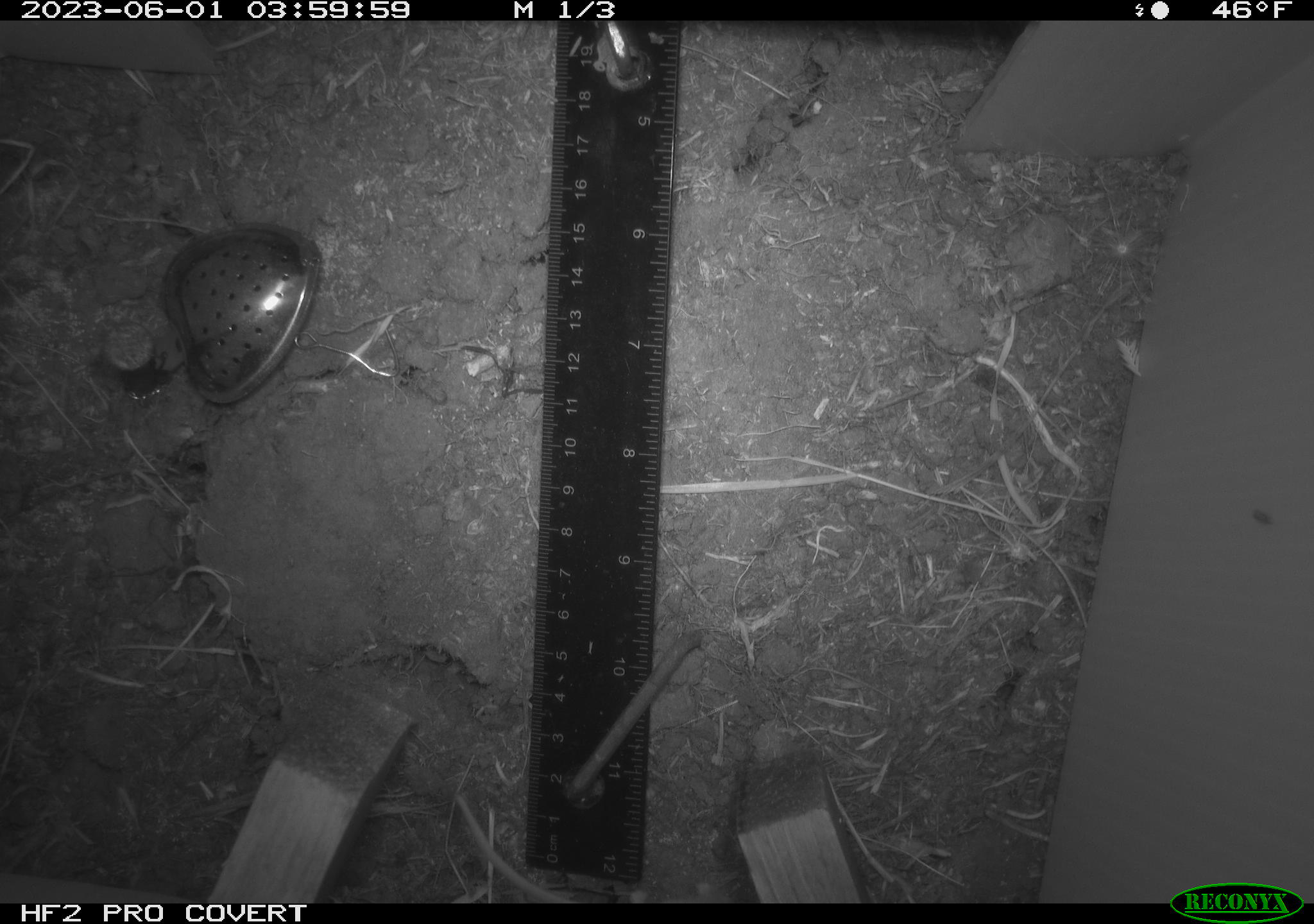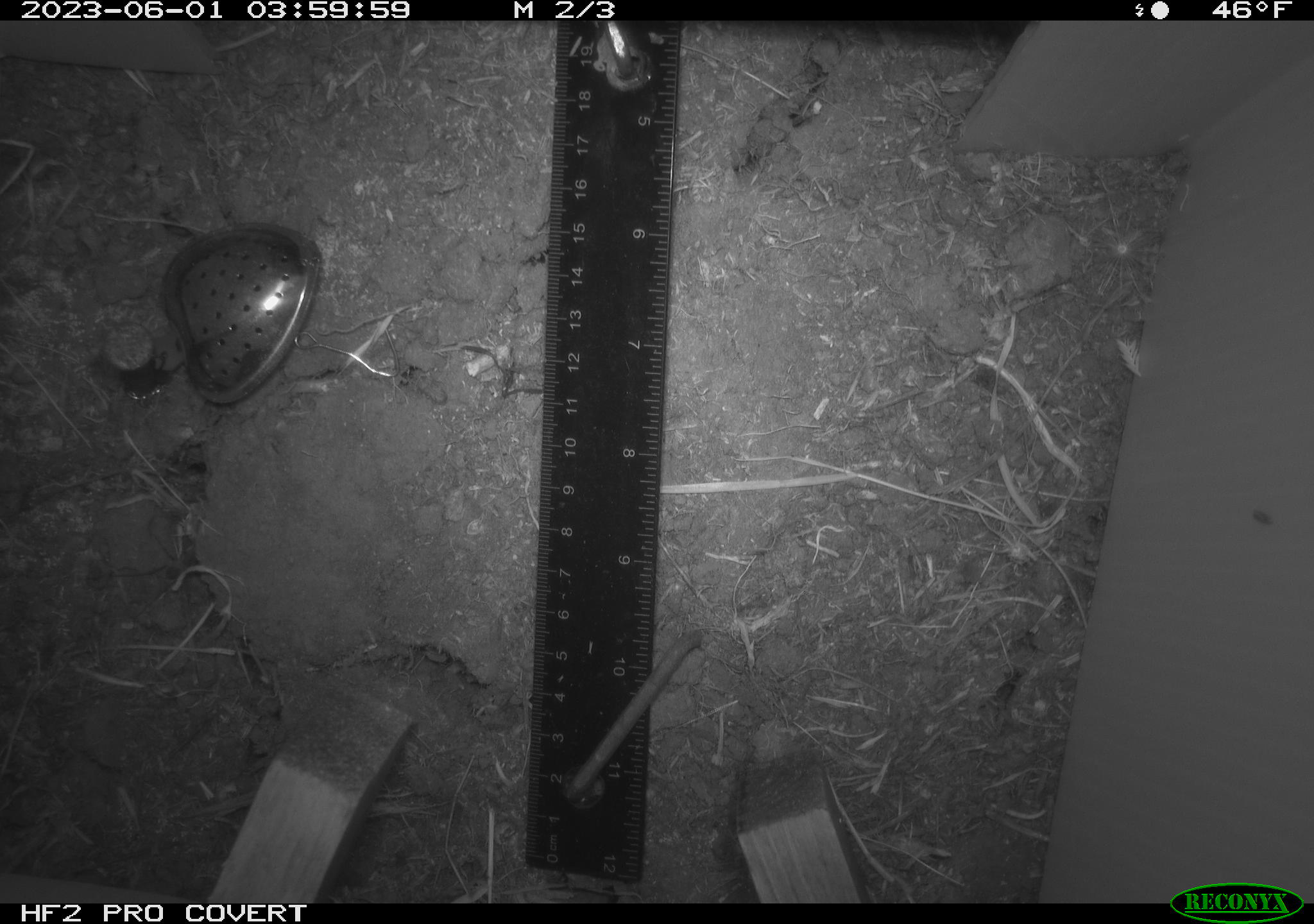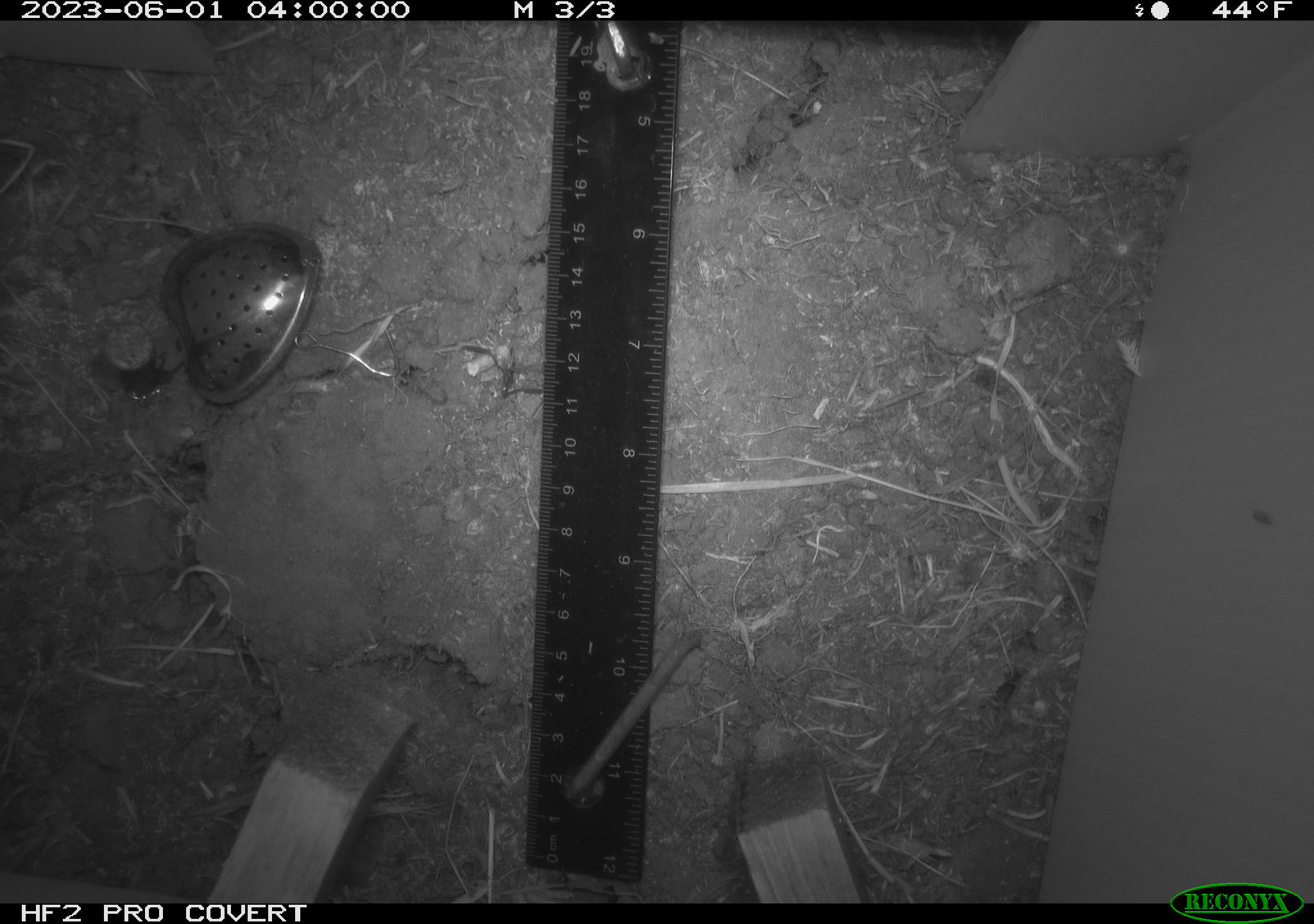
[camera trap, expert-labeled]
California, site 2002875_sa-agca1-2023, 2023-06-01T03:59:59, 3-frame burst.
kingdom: Animalia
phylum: Chordata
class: Mammalia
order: Rodentia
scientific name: Rodentia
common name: mouse species